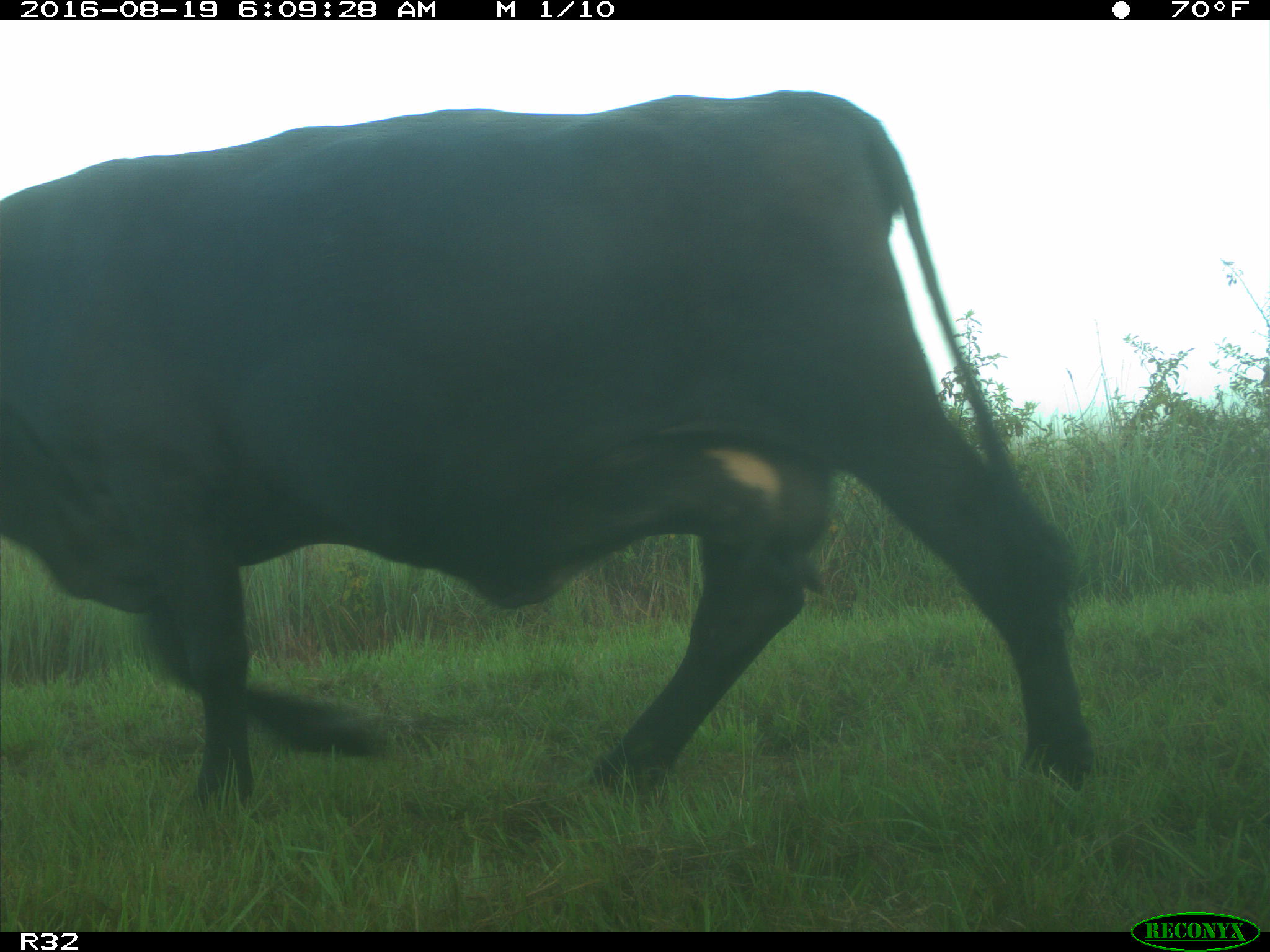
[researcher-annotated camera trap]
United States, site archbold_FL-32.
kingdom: Animalia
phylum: Chordata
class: Mammalia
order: Artiodactyla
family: Bovidae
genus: Bos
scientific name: Bos taurus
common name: domestic cow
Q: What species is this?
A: Bos taurus (domestic cow).